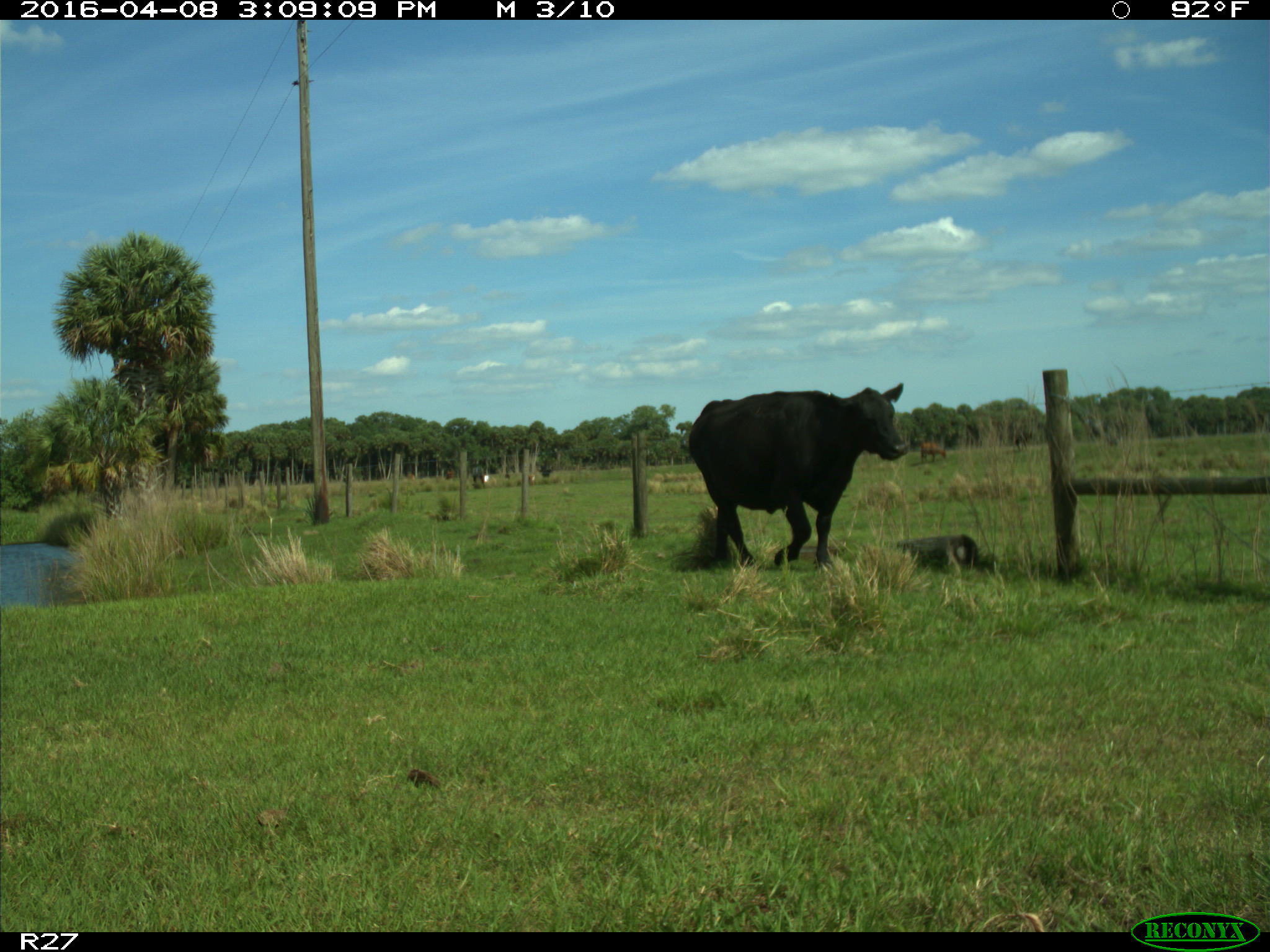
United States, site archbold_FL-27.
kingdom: Animalia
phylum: Chordata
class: Mammalia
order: Artiodactyla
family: Bovidae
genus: Bos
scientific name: Bos taurus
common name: domestic cow